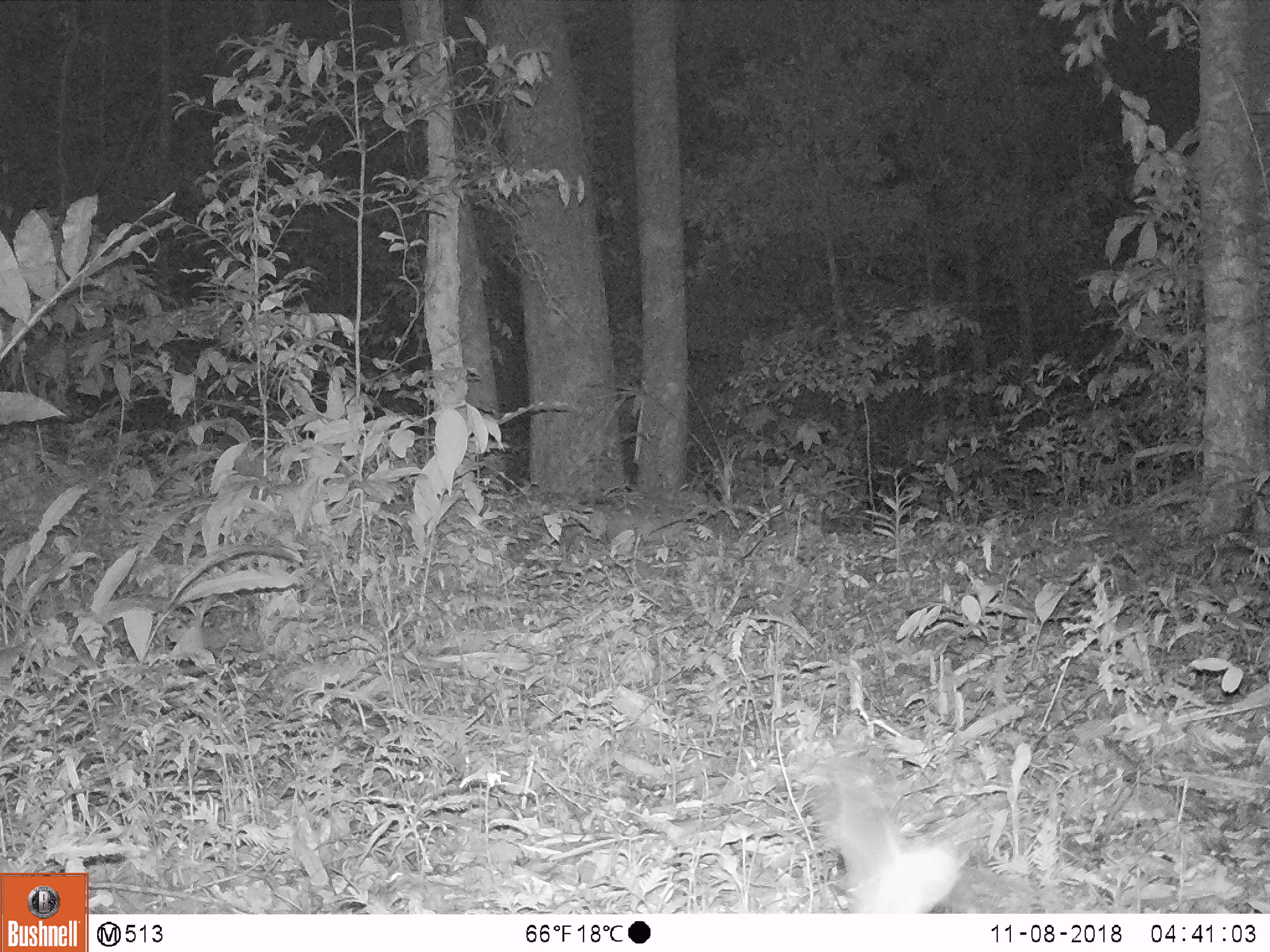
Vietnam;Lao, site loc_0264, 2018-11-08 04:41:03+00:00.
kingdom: Animalia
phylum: Chordata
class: Mammalia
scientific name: Mammalia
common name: mammal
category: unidentified small mammal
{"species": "unidentified small mammal (mammal) (Mammalia)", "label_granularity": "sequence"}